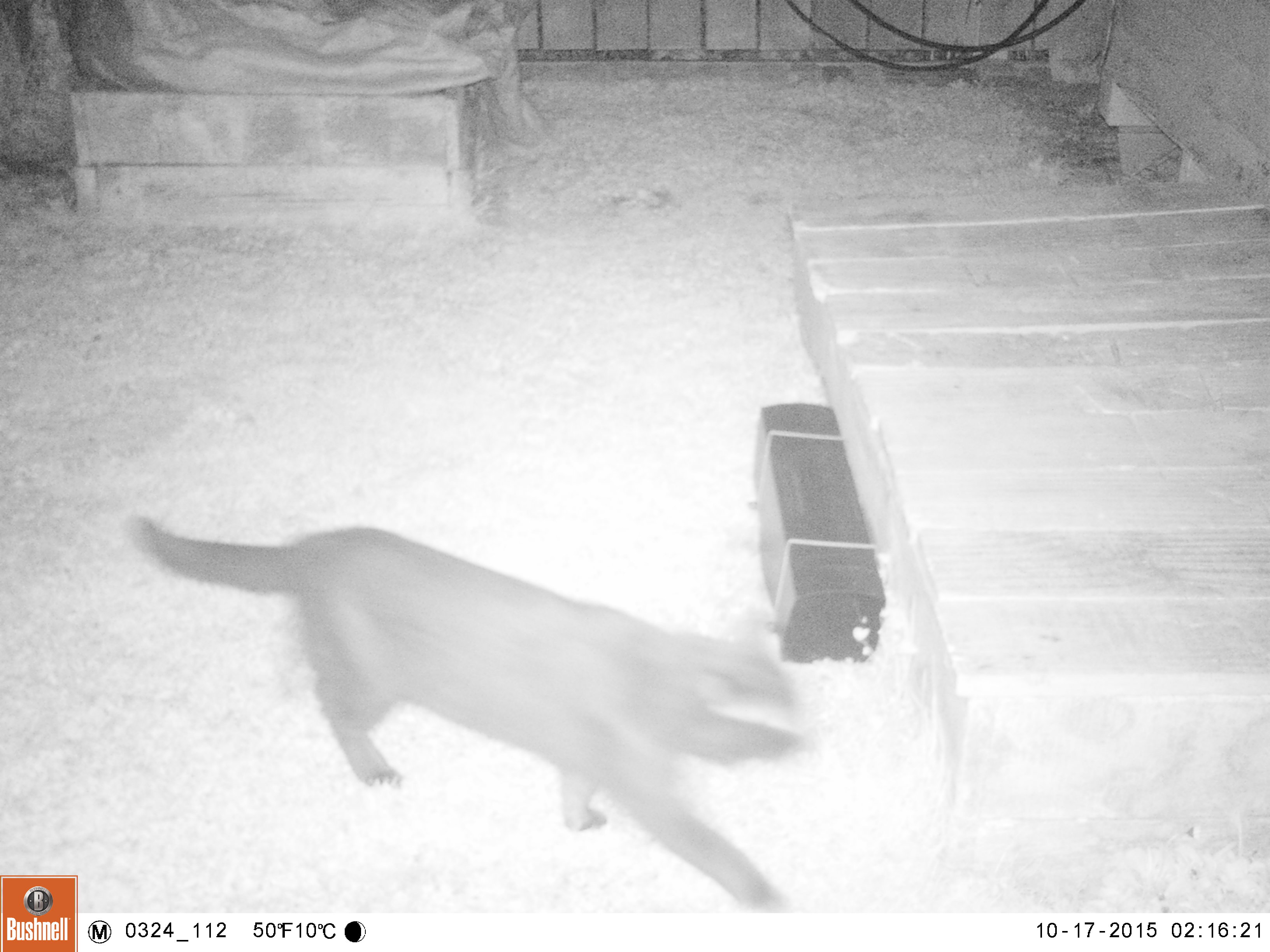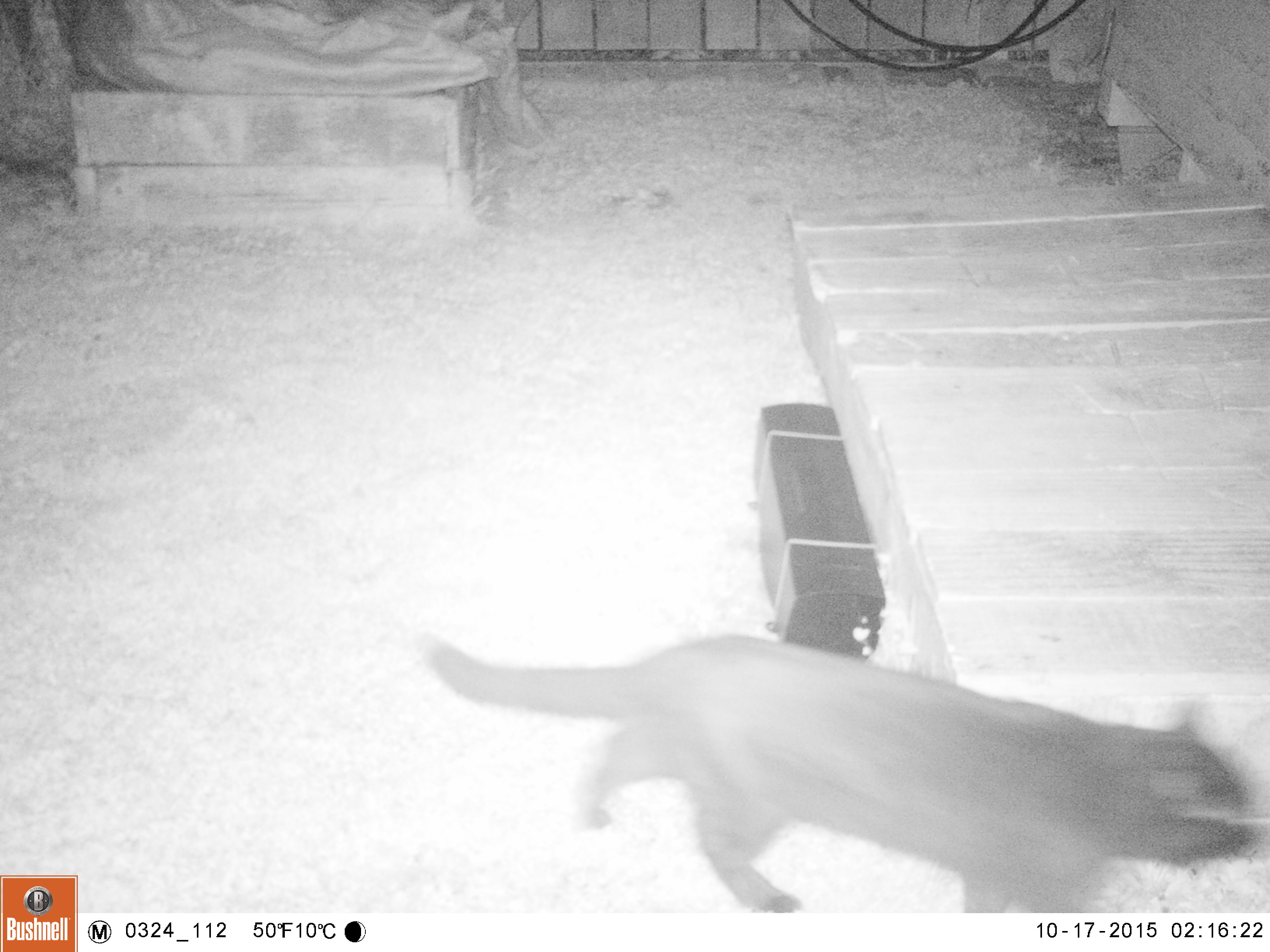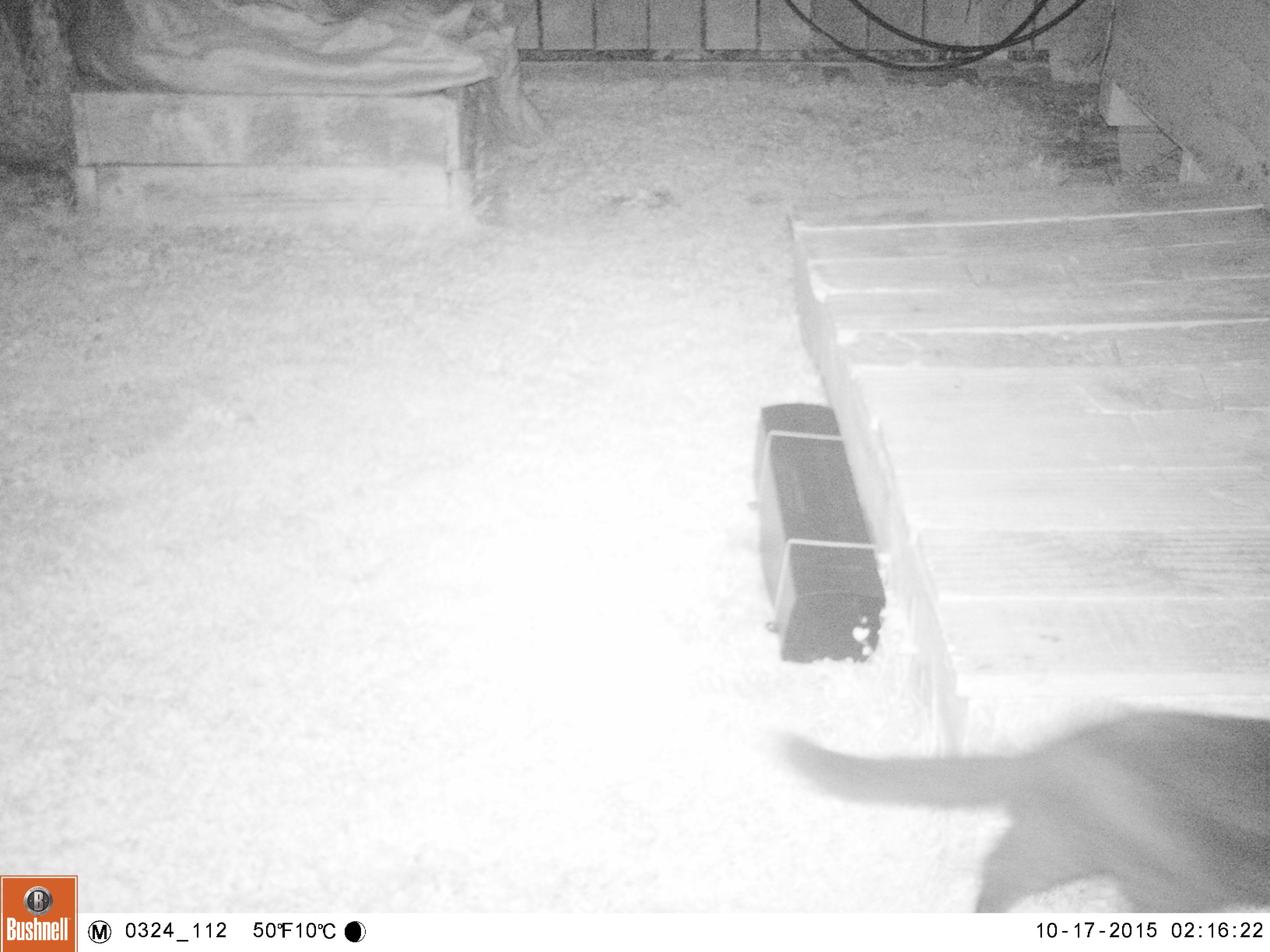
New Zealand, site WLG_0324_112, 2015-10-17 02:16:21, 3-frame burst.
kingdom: Animalia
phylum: Chordata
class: Mammalia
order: Carnivora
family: Felidae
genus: Felis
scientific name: Felis catus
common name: domestic cat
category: cat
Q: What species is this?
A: Cat (domestic cat) (Felis catus).